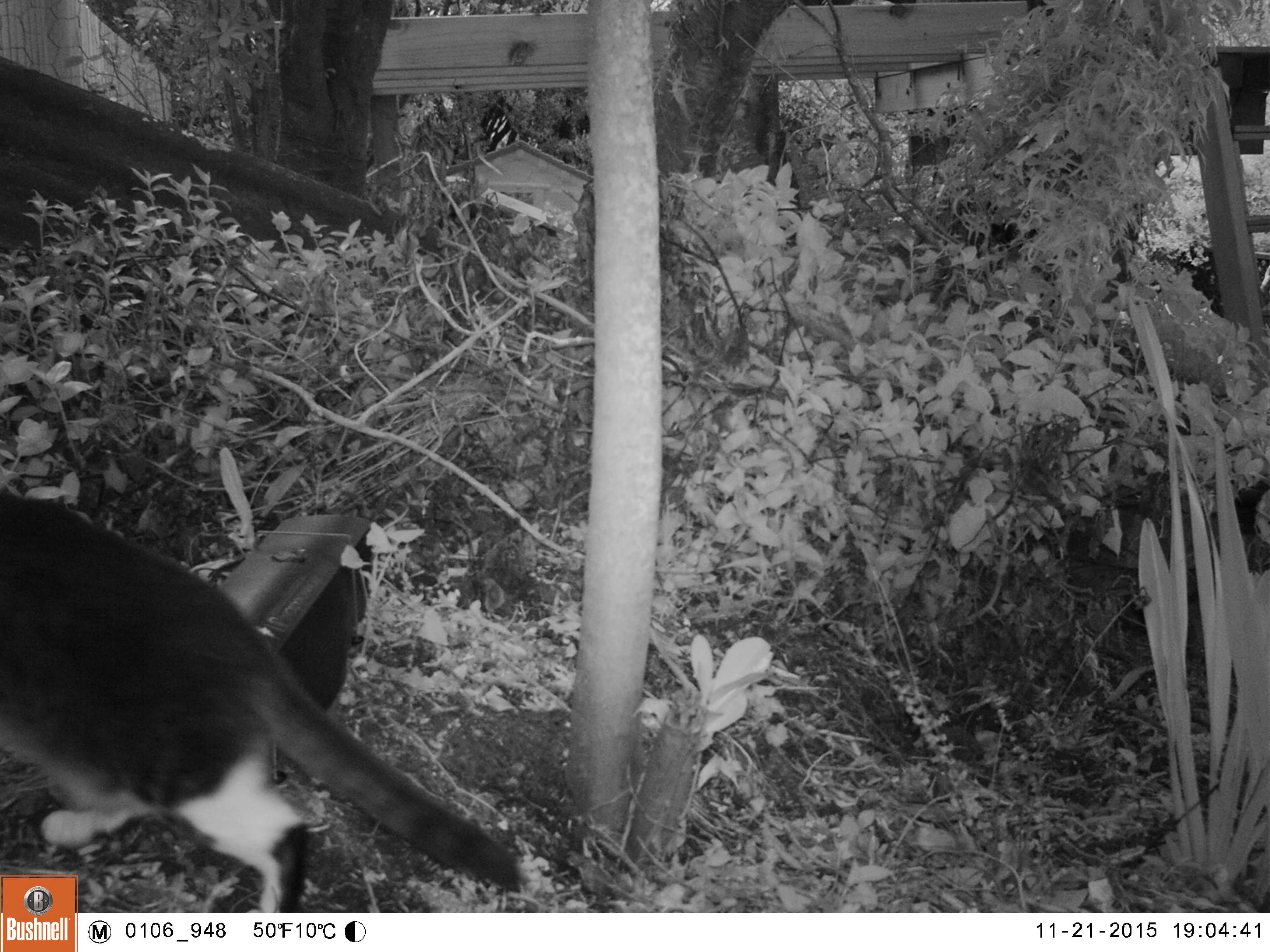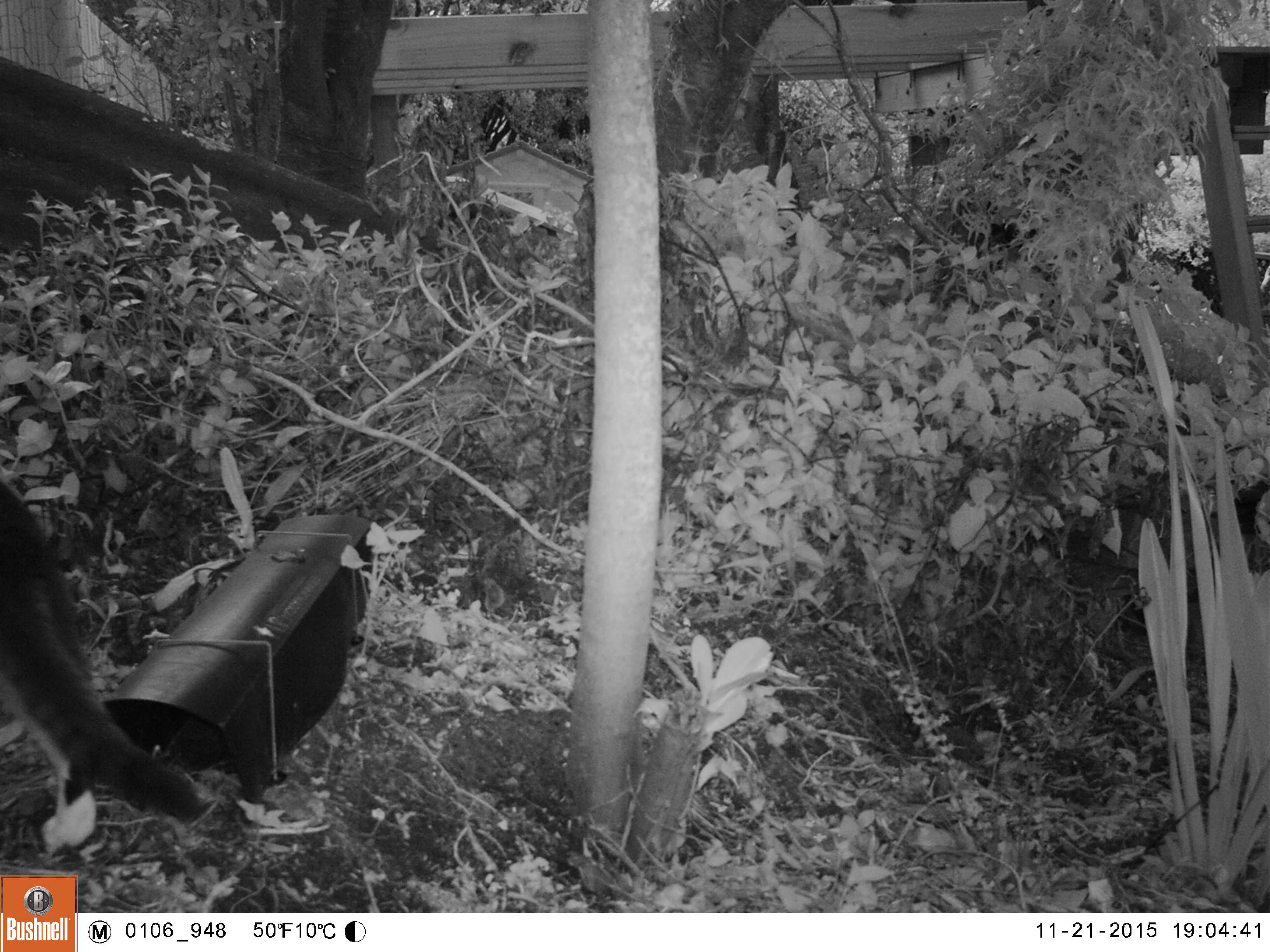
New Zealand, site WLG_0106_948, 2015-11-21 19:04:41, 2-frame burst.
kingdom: Animalia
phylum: Chordata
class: Mammalia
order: Carnivora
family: Felidae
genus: Felis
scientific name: Felis catus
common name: domestic cat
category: cat